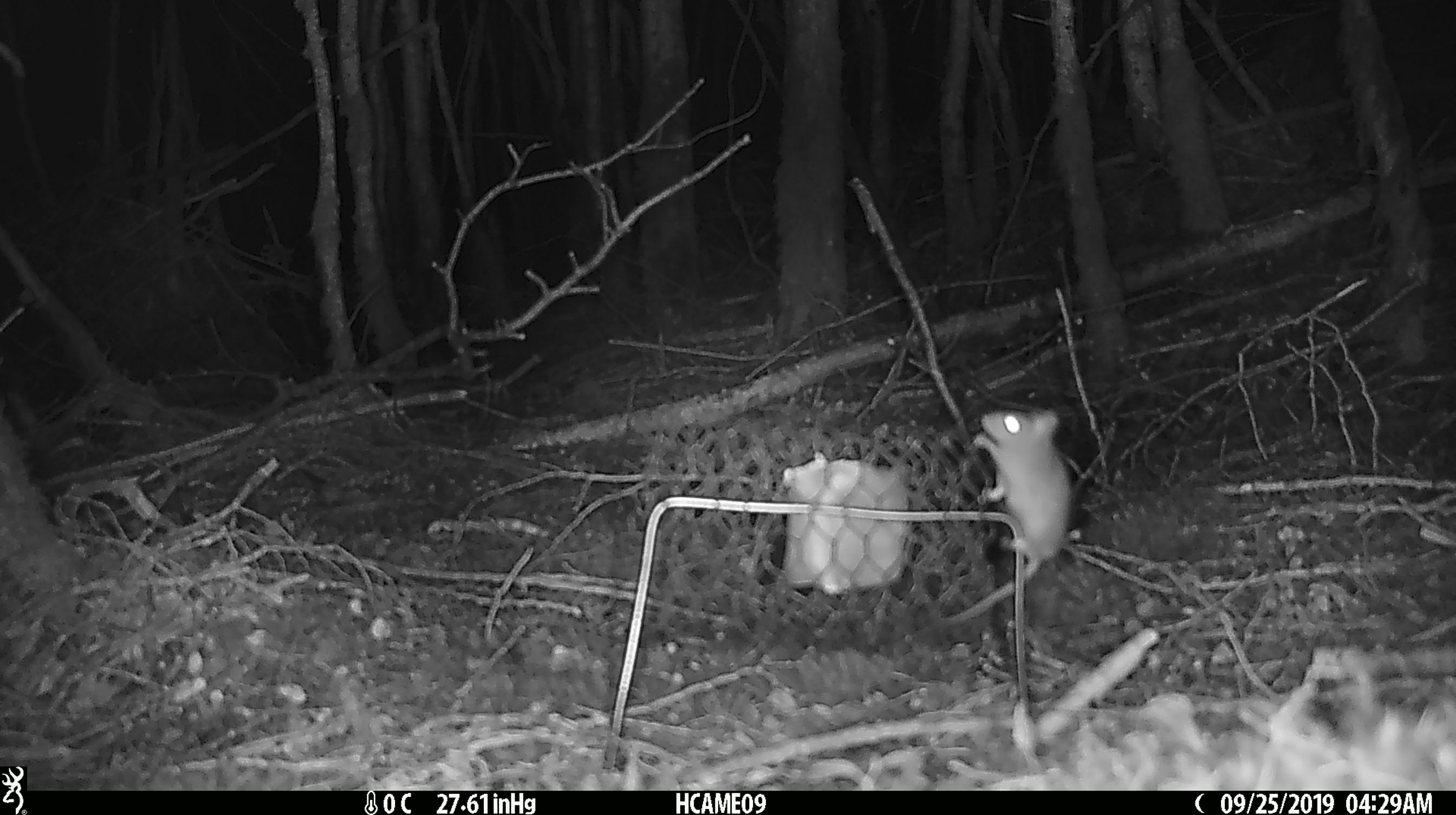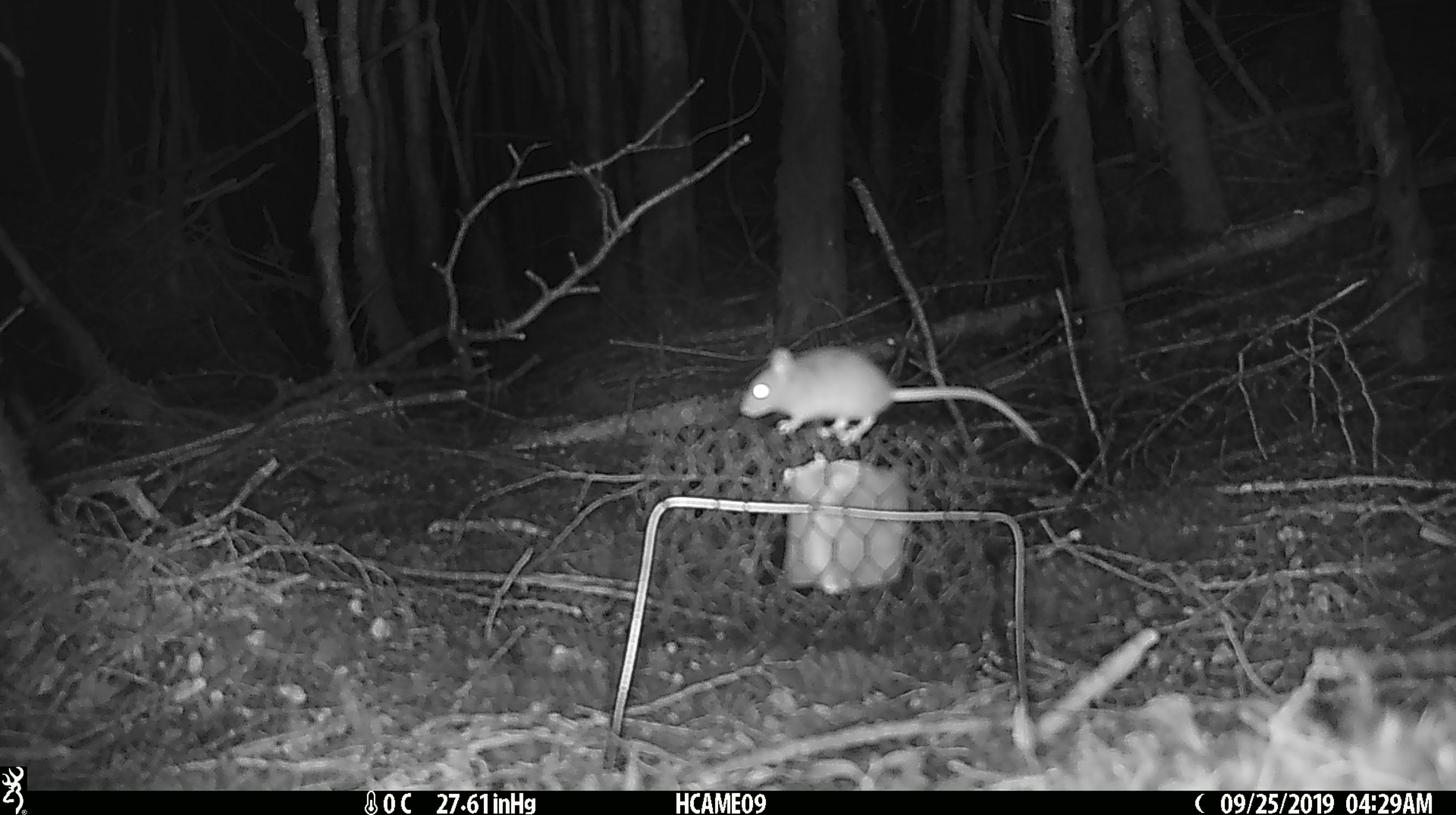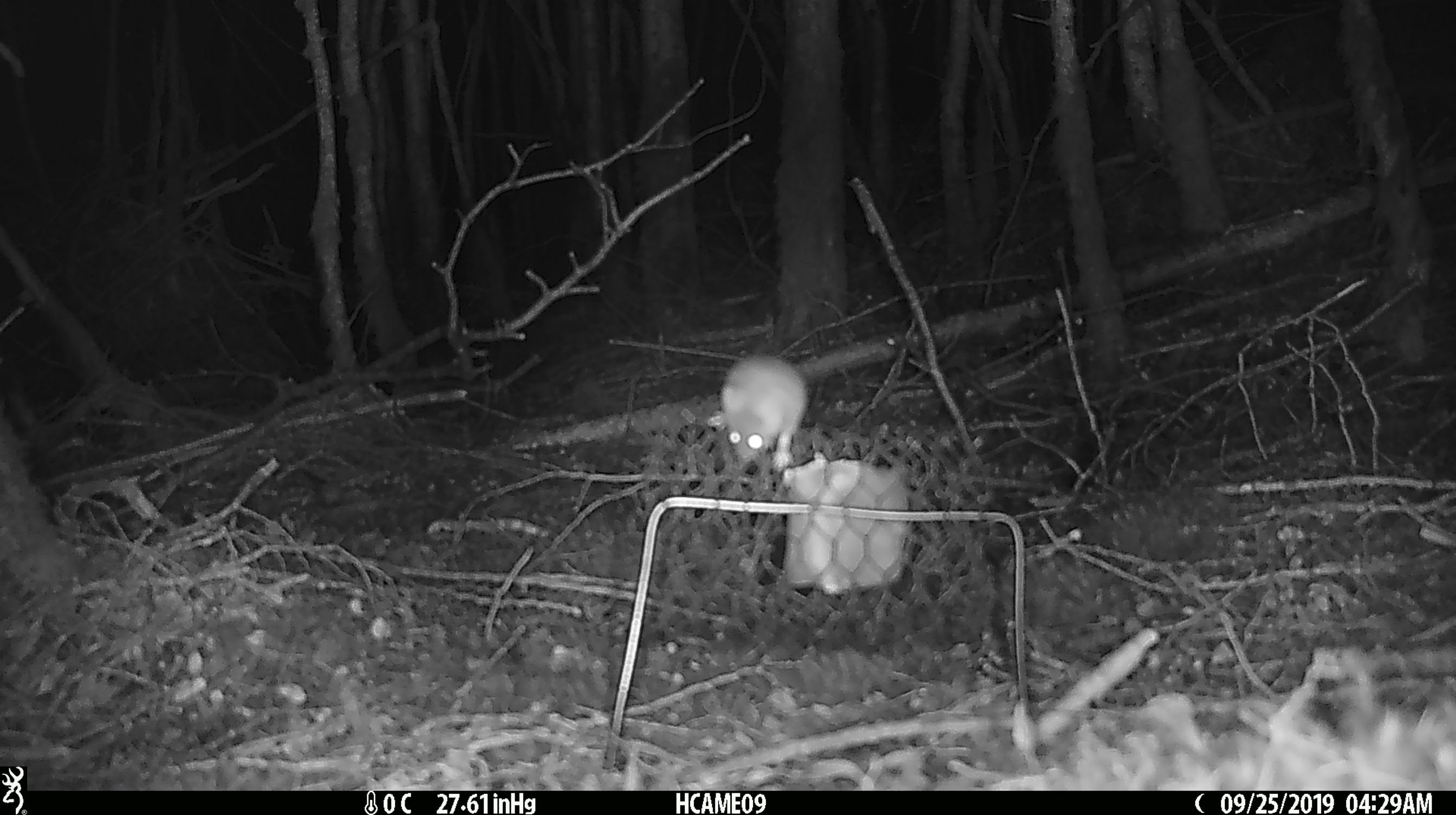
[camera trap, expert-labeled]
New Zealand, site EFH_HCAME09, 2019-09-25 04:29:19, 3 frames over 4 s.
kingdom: Animalia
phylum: Chordata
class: Mammalia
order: Rodentia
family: Muridae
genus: Mus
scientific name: Mus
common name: mouse